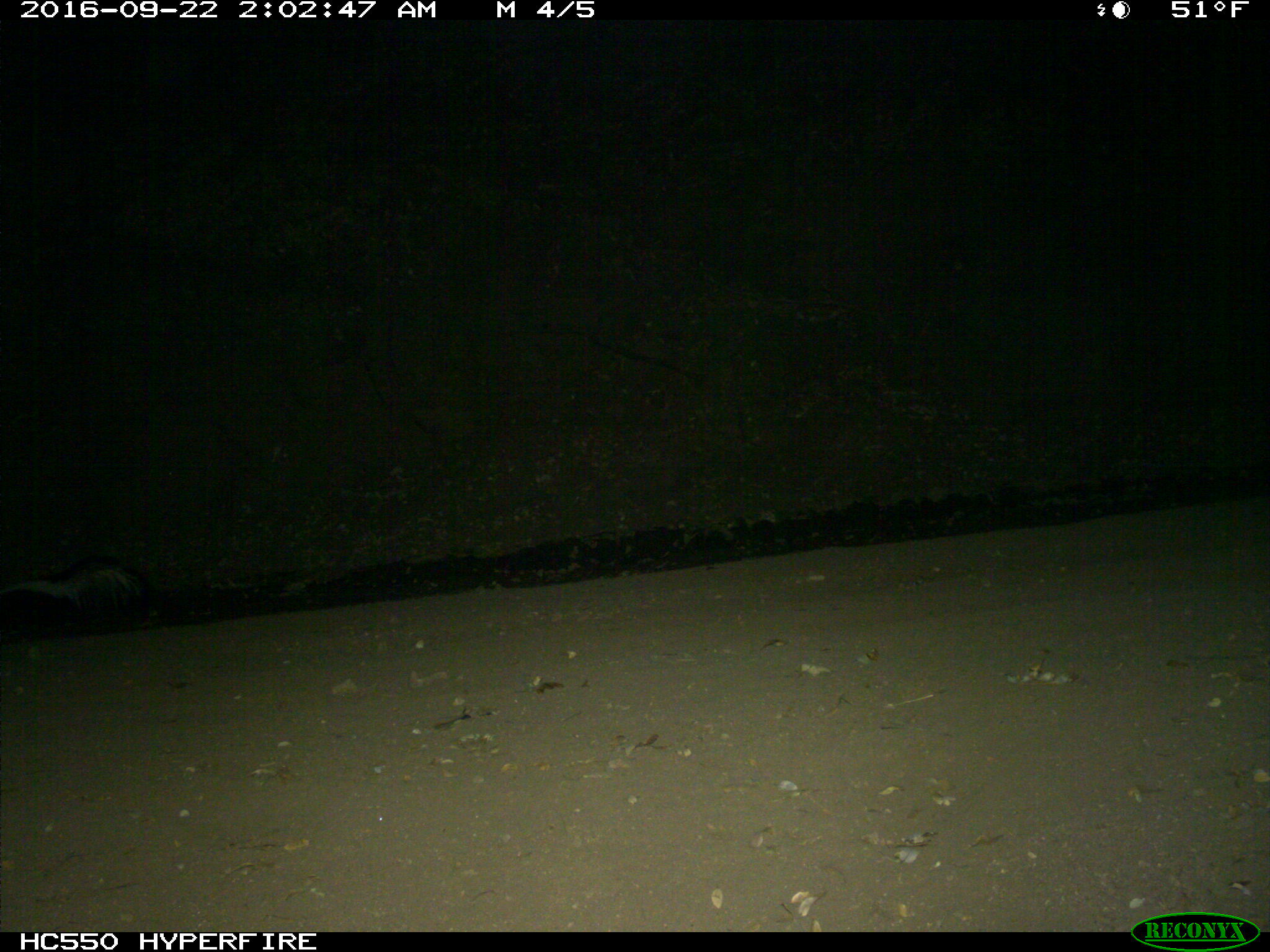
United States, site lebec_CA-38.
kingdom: Animalia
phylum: Chordata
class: Mammalia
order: Carnivora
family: Mephitidae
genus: Mephitis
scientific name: Mephitis mephitis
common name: striped skunk